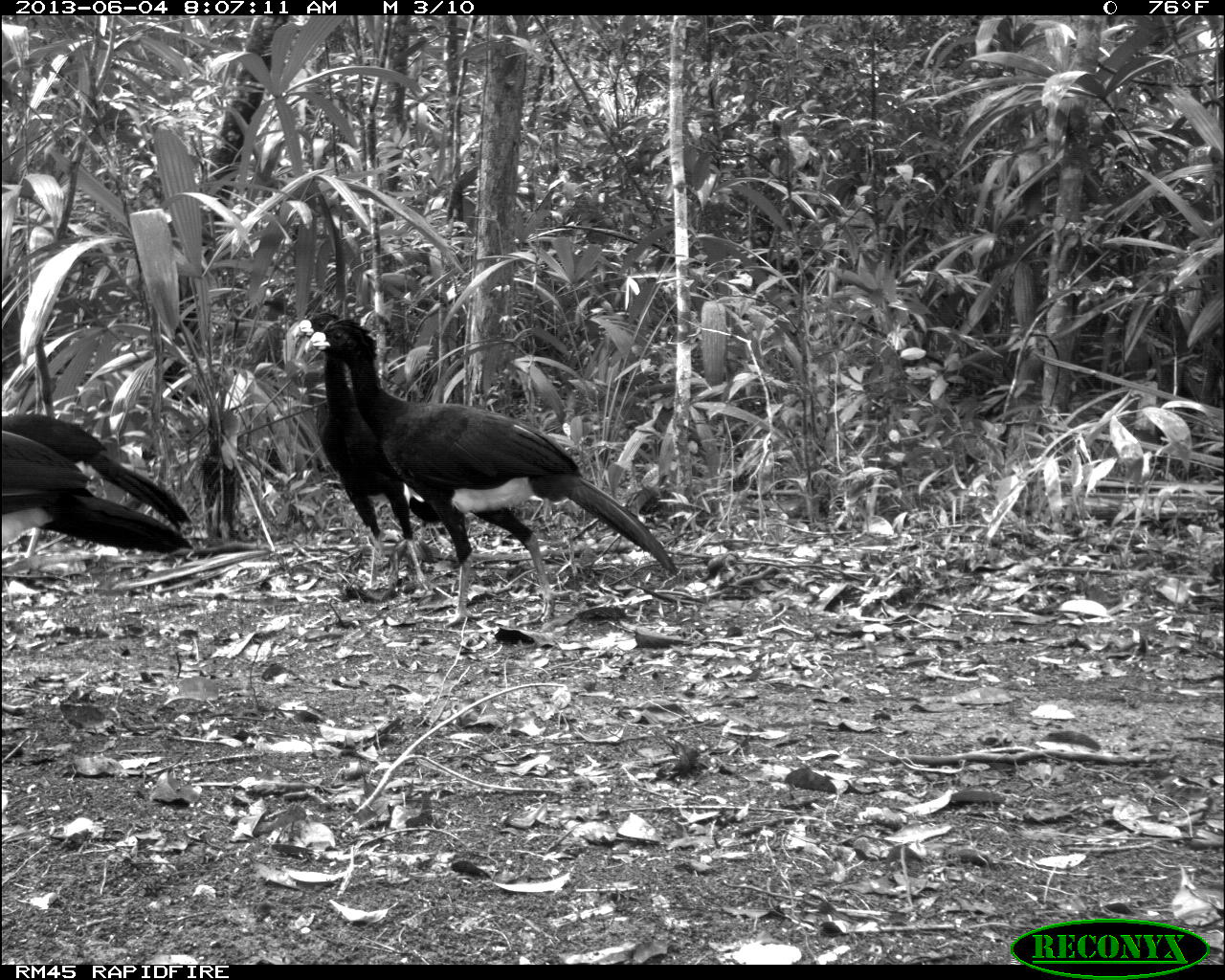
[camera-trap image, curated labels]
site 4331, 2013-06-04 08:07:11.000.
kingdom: Animalia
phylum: Chordata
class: Aves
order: Galliformes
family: Cracidae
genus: Crax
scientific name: Crax rubra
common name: great curassow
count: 6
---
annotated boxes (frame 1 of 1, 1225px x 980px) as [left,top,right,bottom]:
crax rubra: [303,316,678,627]; [290,311,444,590]; [2,414,192,559]; [1,428,194,554]